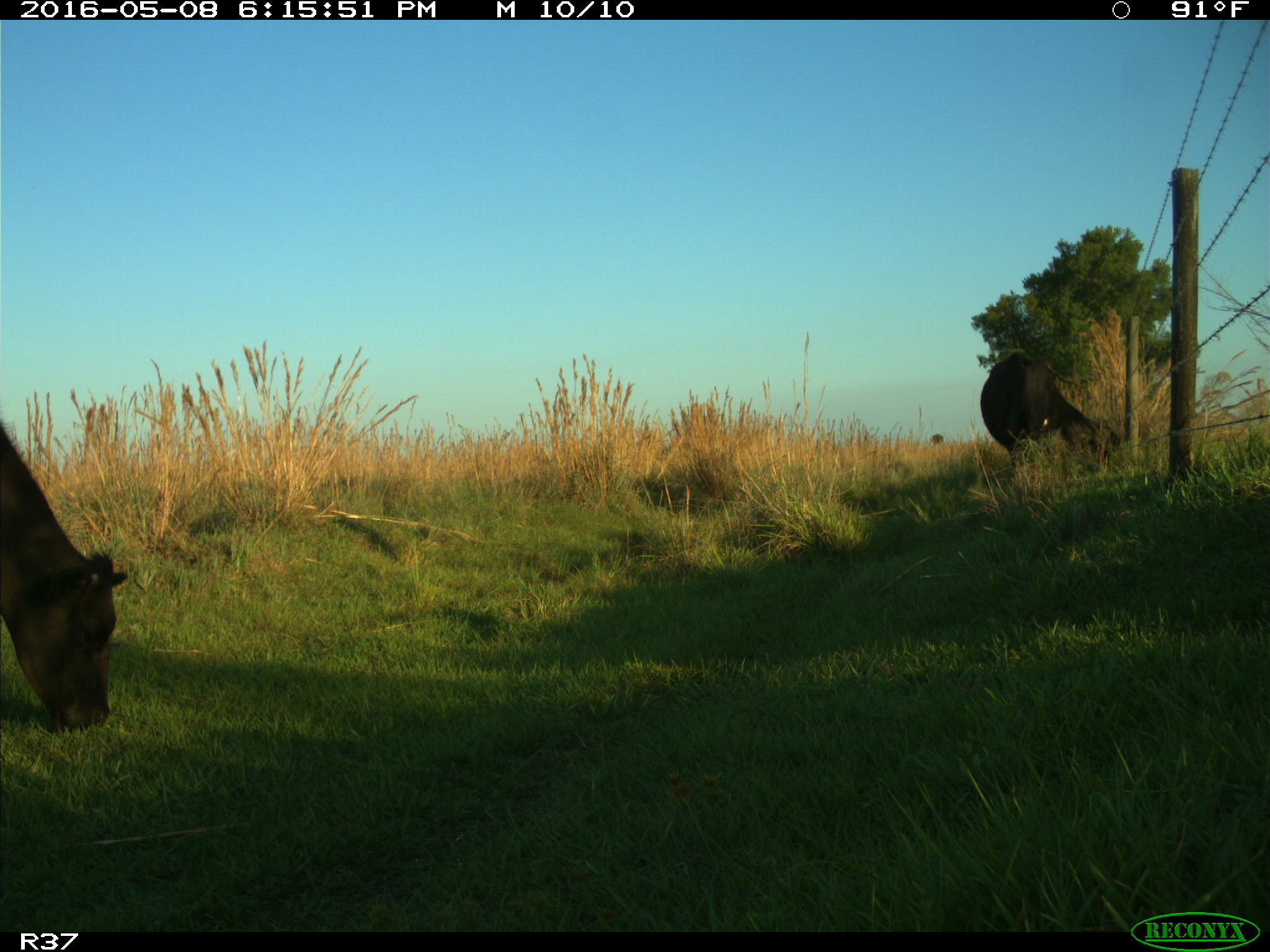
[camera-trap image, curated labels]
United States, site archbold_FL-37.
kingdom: Animalia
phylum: Chordata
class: Mammalia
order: Artiodactyla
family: Bovidae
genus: Bos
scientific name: Bos taurus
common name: domestic cow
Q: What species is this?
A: Bos taurus (domestic cow).